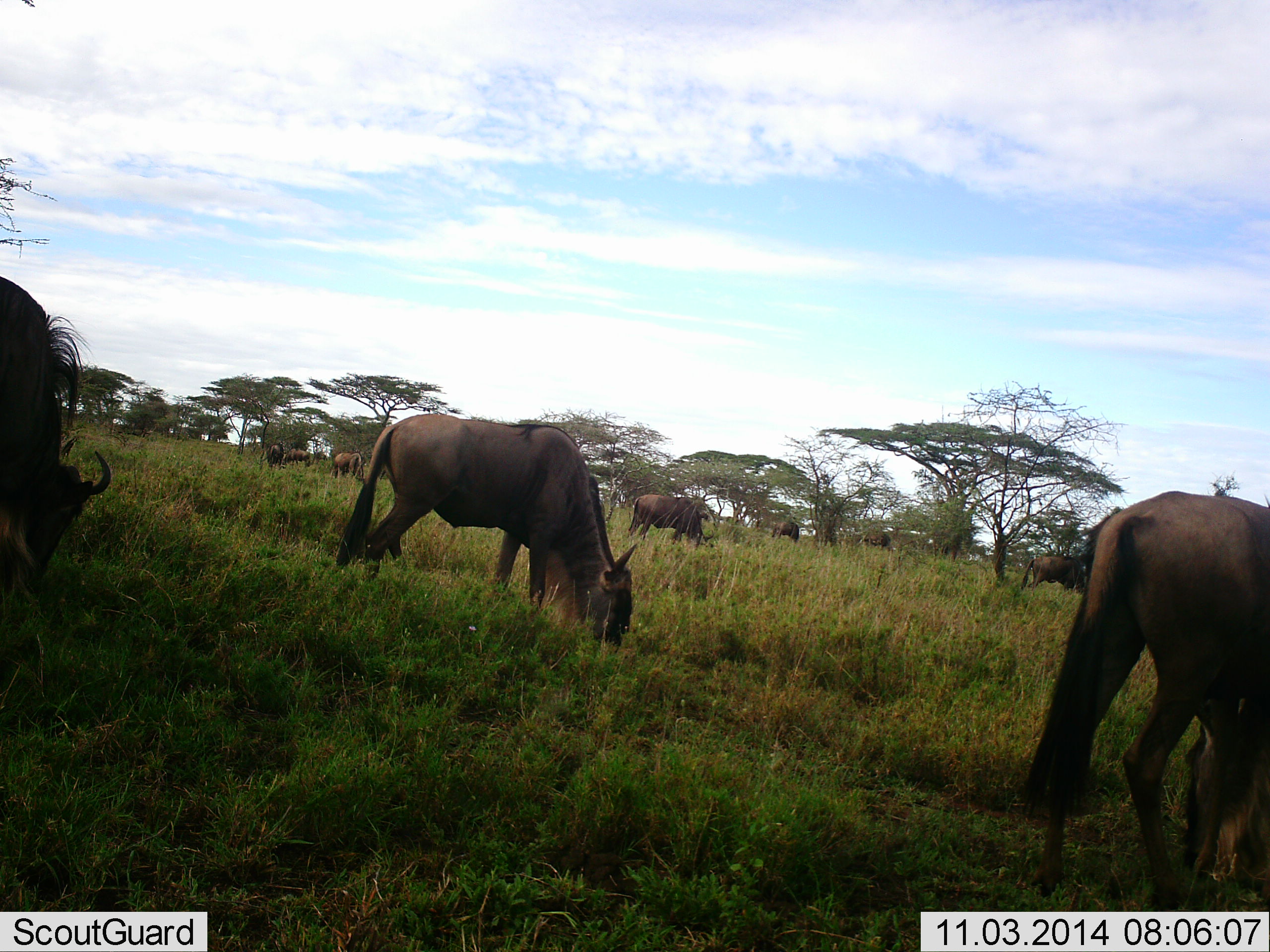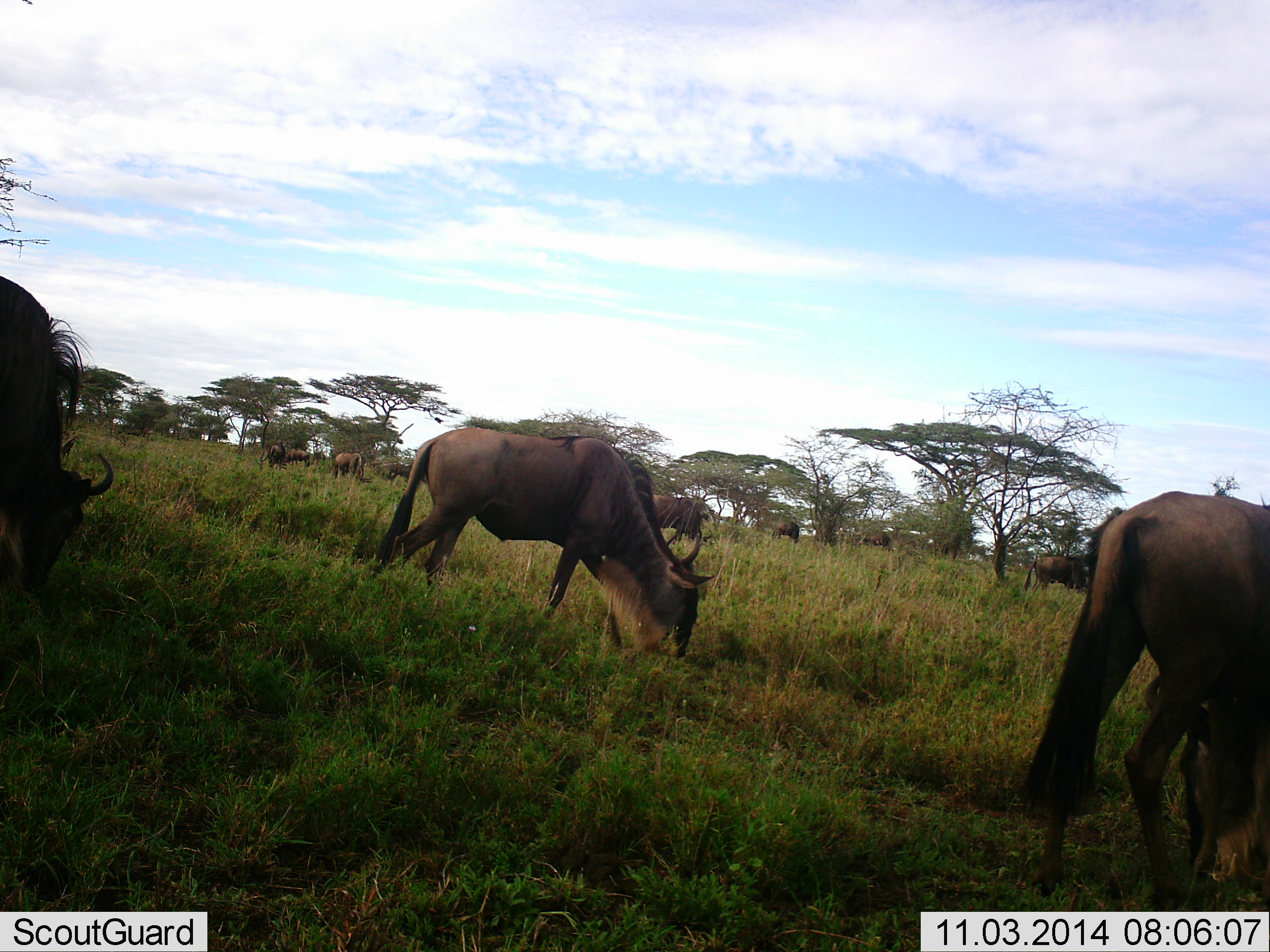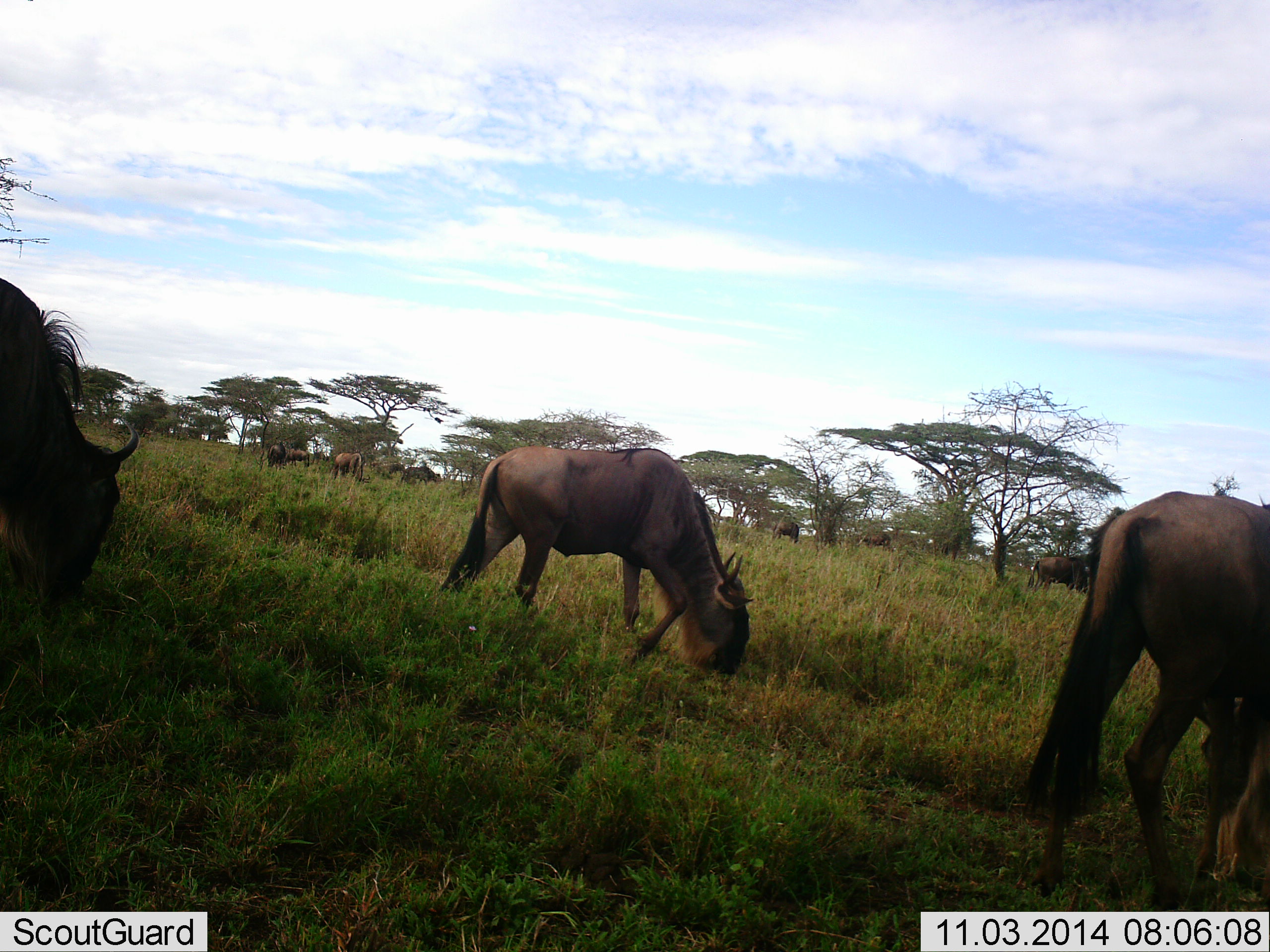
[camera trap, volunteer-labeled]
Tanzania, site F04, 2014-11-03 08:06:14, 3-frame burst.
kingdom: Animalia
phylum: Chordata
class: Mammalia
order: Artiodactyla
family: Bovidae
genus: Connochaetes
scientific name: Connochaetes taurinus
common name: blue wildebeest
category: wildebeest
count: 11-50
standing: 18%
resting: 0%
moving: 18%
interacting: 0%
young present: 0%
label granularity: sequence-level